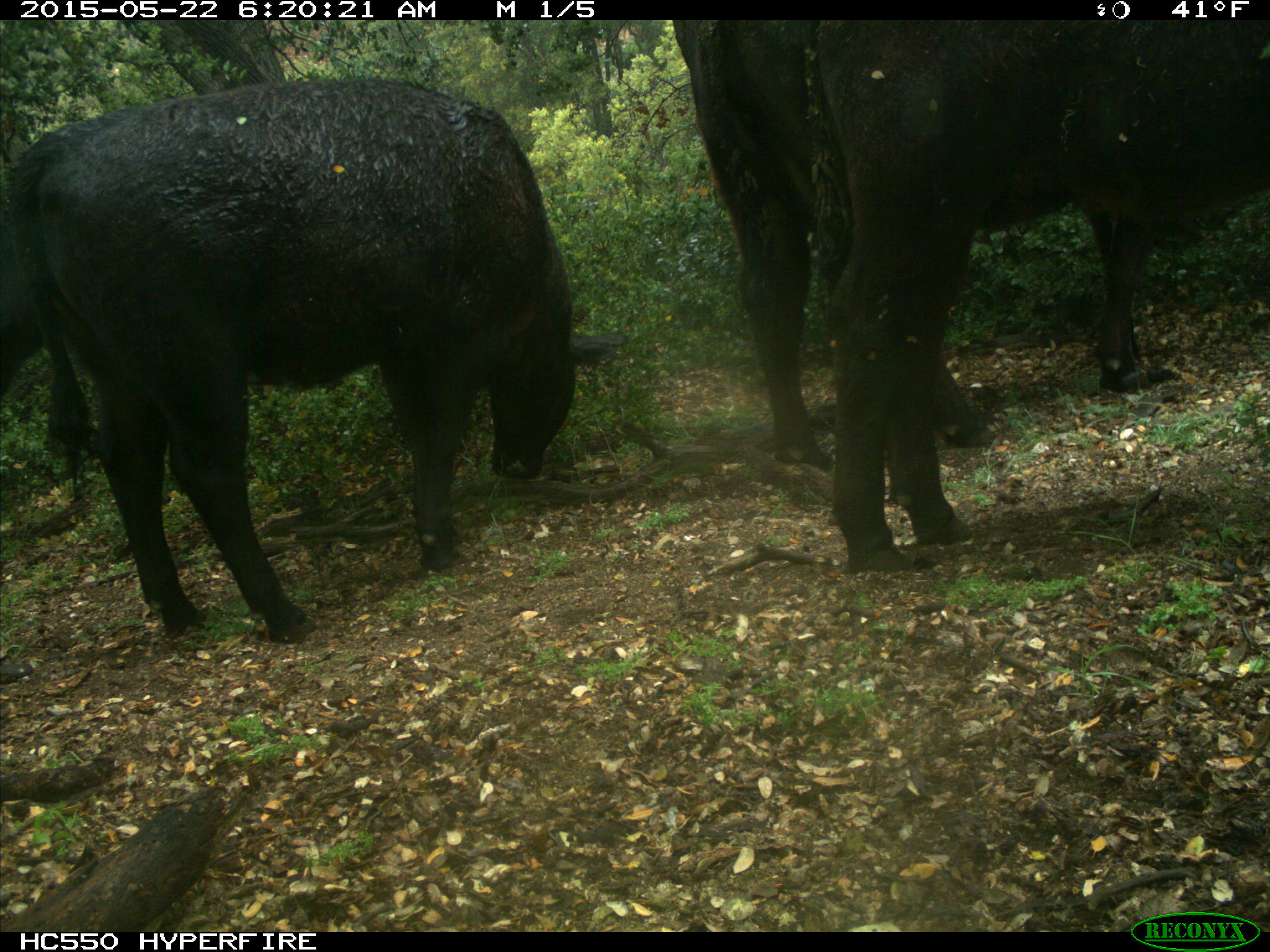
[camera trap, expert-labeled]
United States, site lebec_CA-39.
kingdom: Animalia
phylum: Chordata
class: Mammalia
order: Artiodactyla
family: Bovidae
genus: Bos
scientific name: Bos taurus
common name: domestic cow